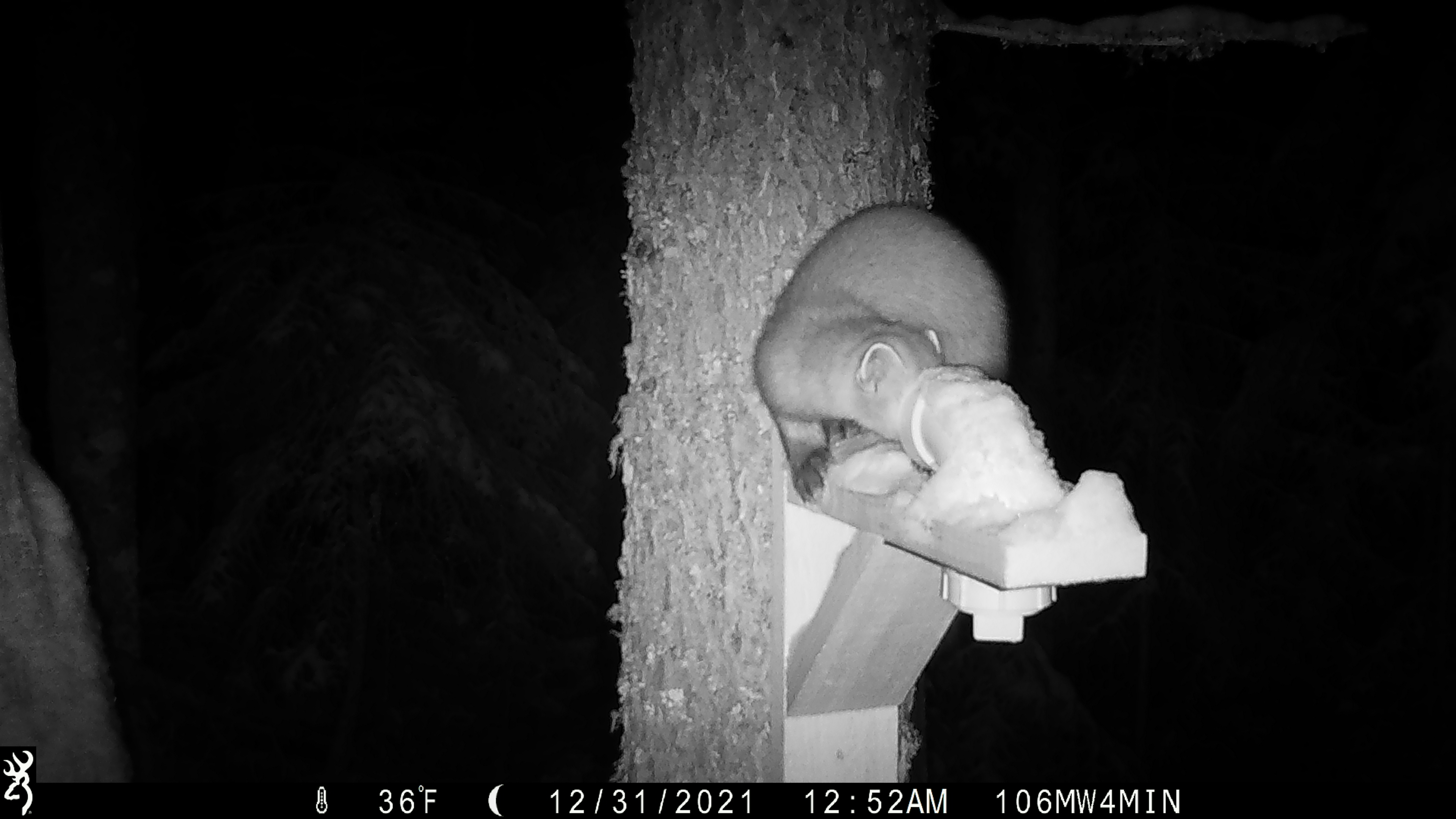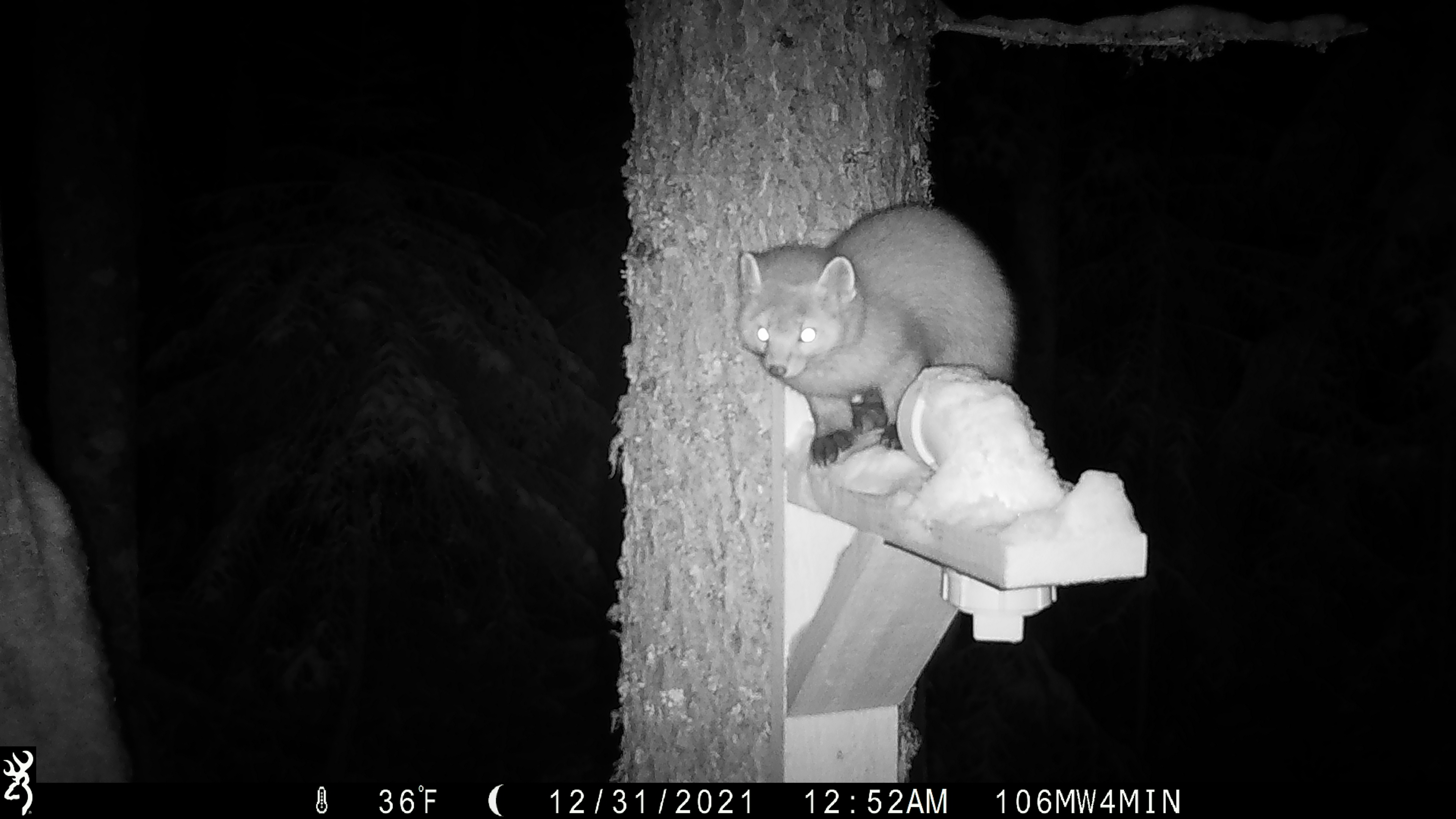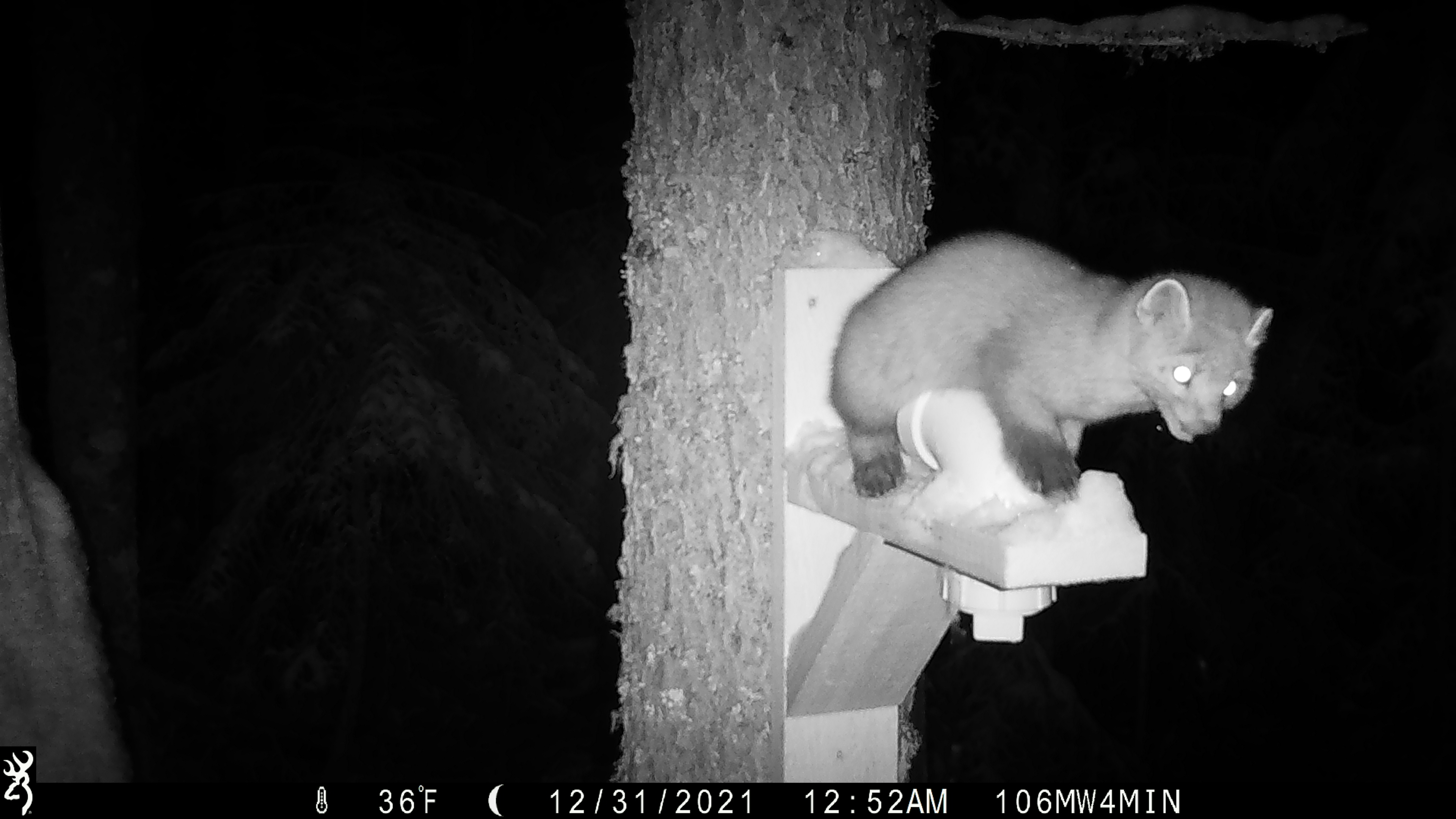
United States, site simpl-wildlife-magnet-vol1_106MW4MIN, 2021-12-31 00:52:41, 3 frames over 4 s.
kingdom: Animalia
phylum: Chordata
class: Mammalia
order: Carnivora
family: Mustelidae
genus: Martes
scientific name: Martes americana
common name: american marten